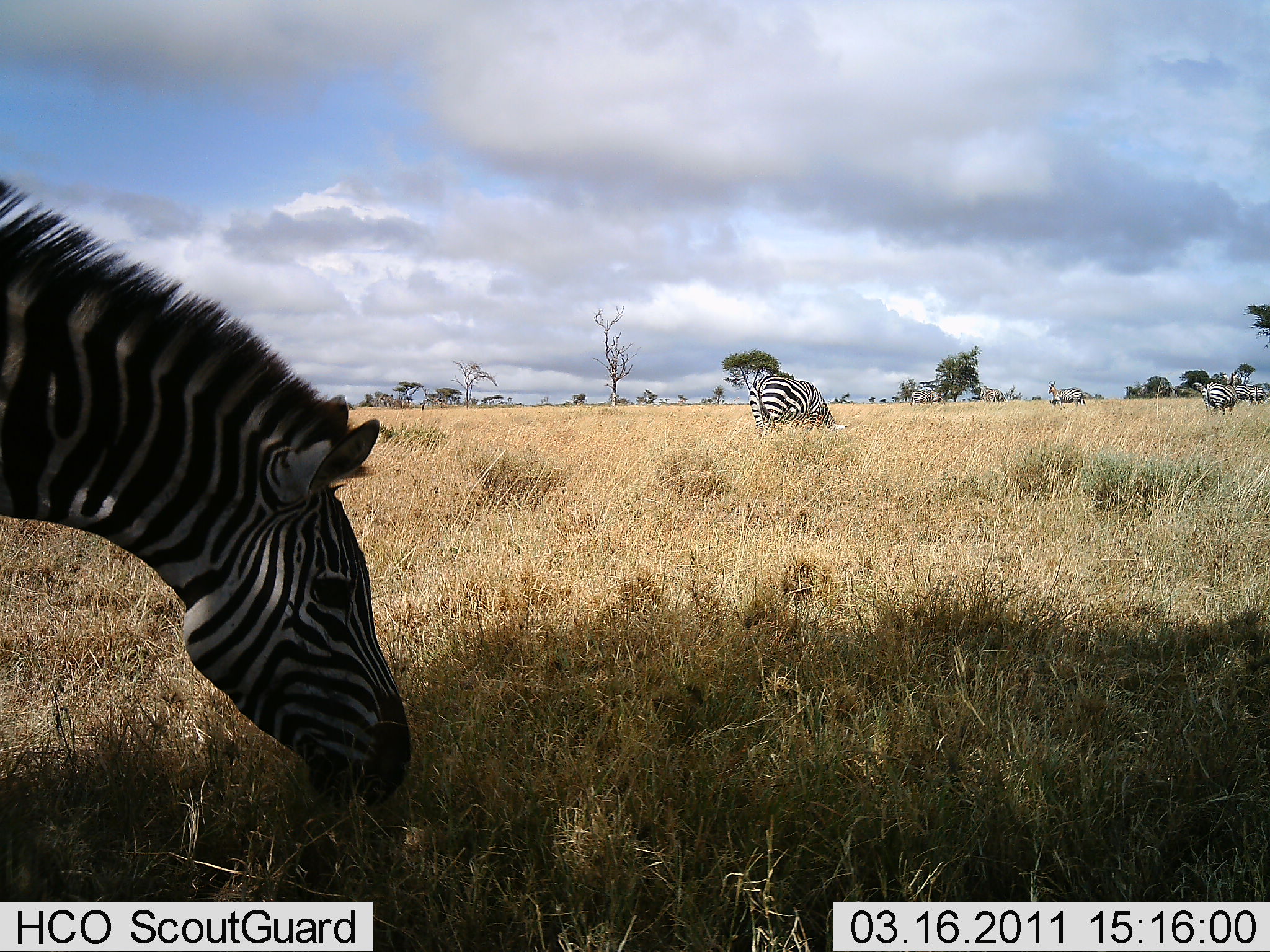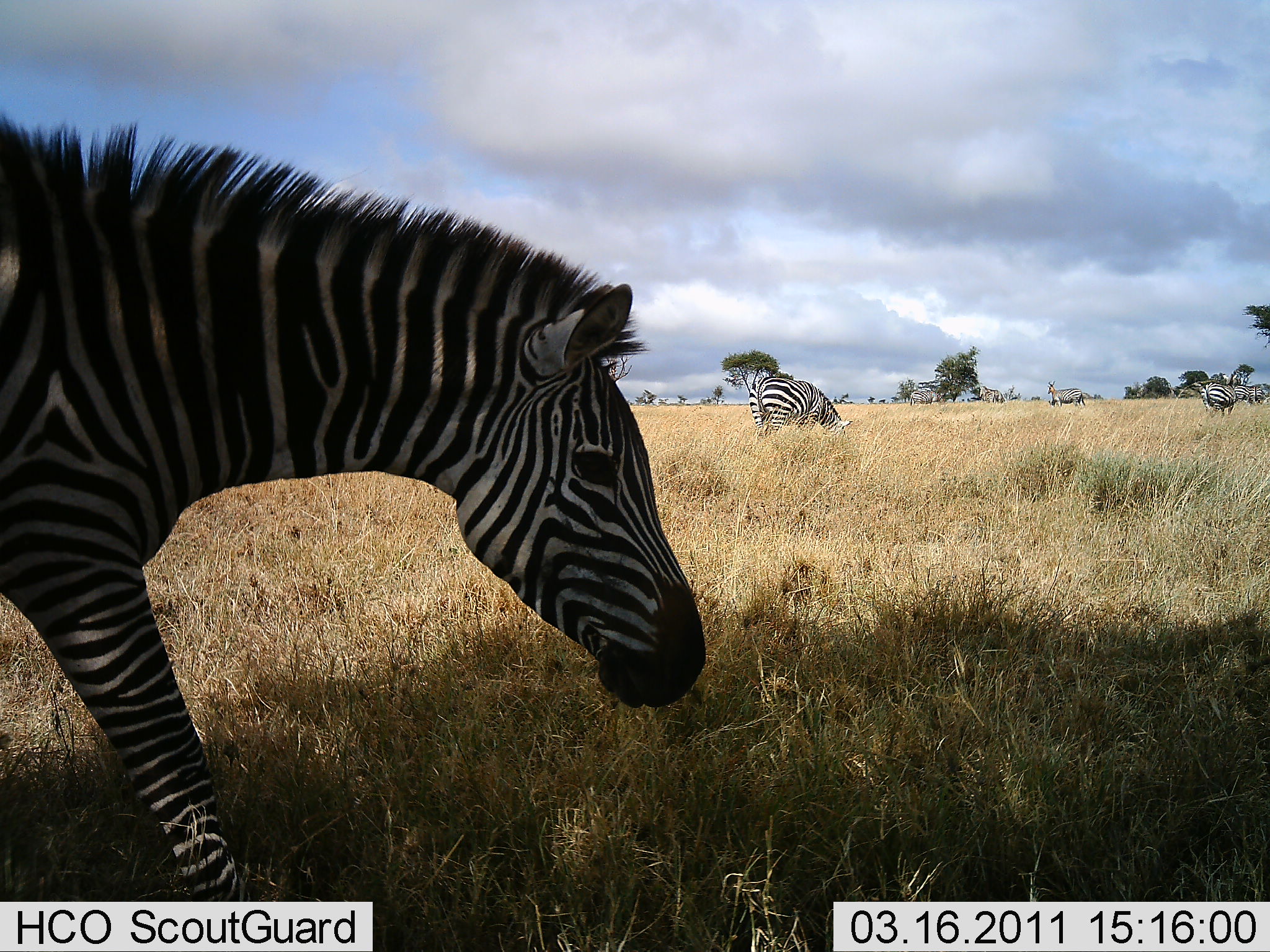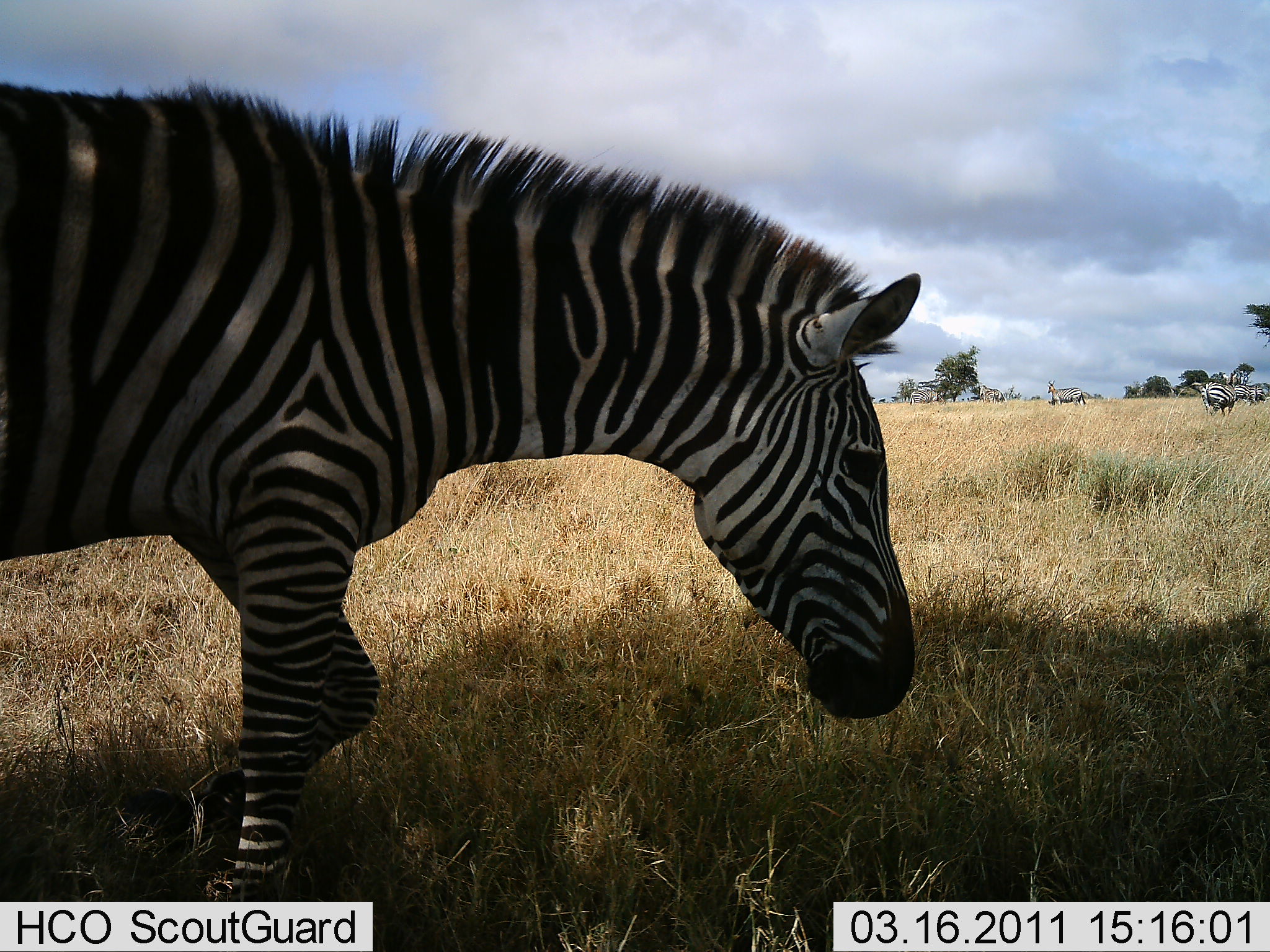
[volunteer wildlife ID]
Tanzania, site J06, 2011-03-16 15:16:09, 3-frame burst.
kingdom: Animalia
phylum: Chordata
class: Mammalia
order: Perissodactyla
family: Equidae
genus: Equus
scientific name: Equus quagga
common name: plains zebra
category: zebra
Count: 5.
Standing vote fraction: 0%.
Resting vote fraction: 0%.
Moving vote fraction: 58%.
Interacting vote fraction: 0%.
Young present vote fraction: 0%.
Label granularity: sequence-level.